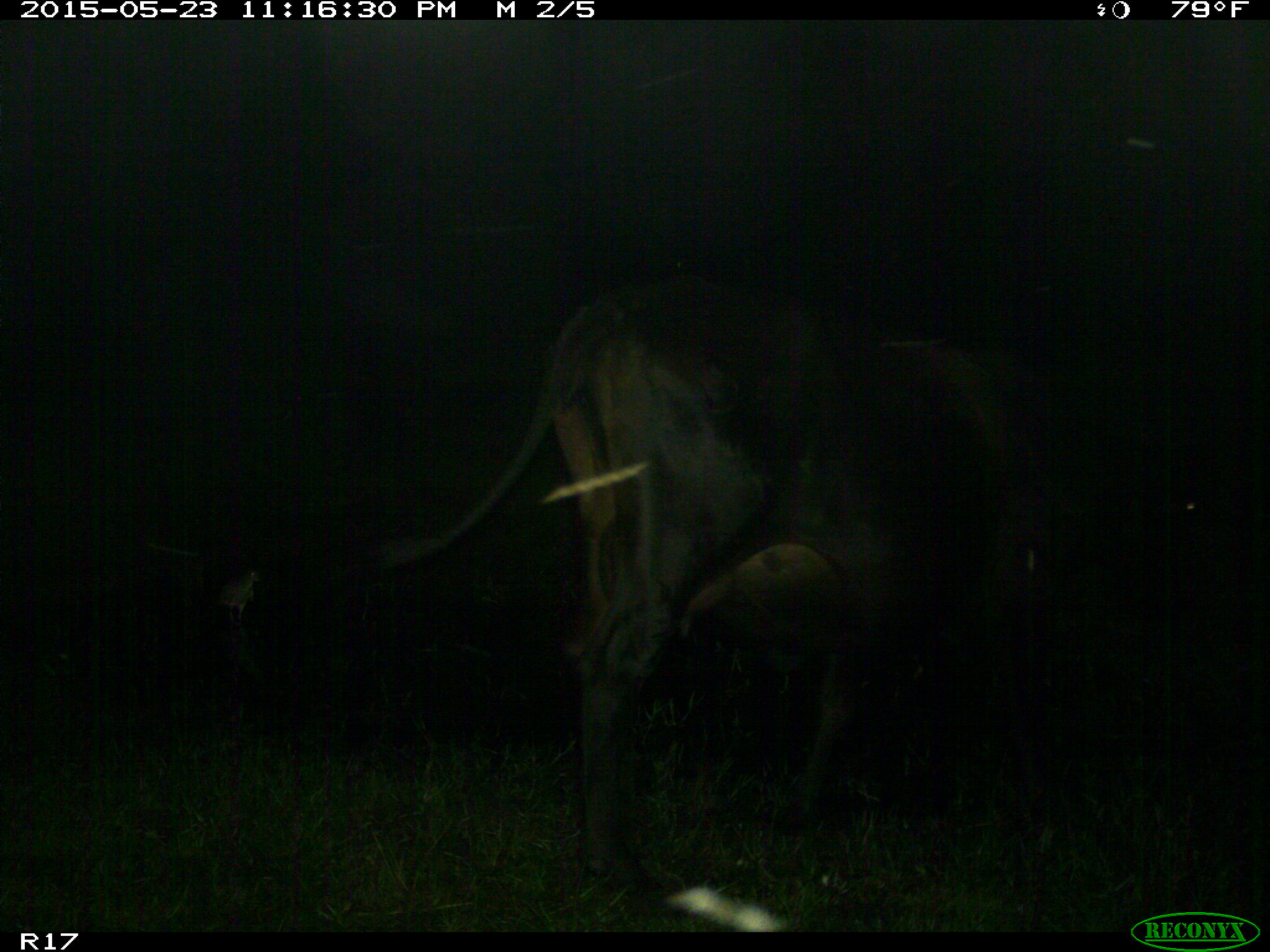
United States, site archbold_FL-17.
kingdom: Animalia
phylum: Chordata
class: Mammalia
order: Artiodactyla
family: Bovidae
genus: Bos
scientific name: Bos taurus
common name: domestic cow